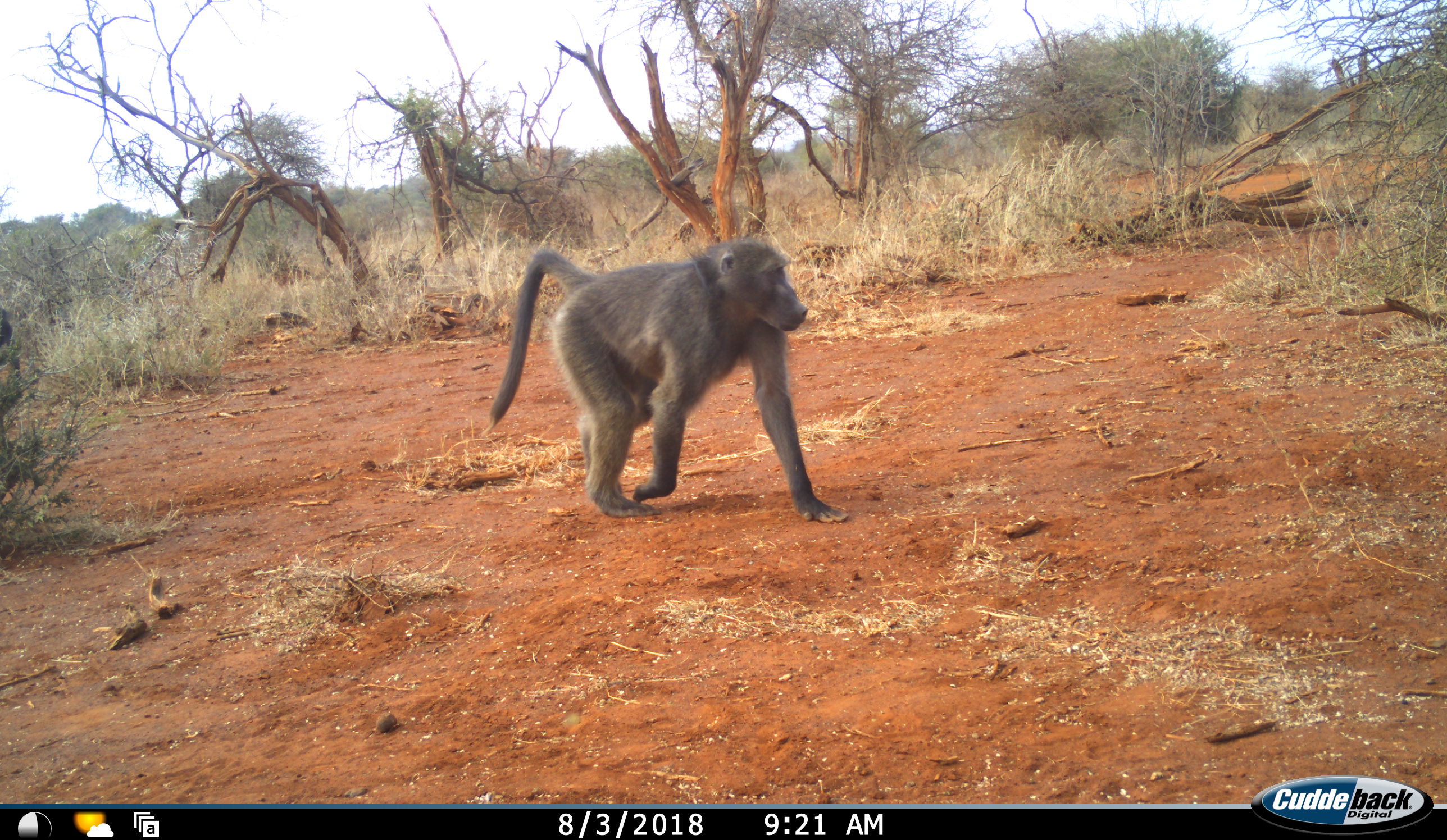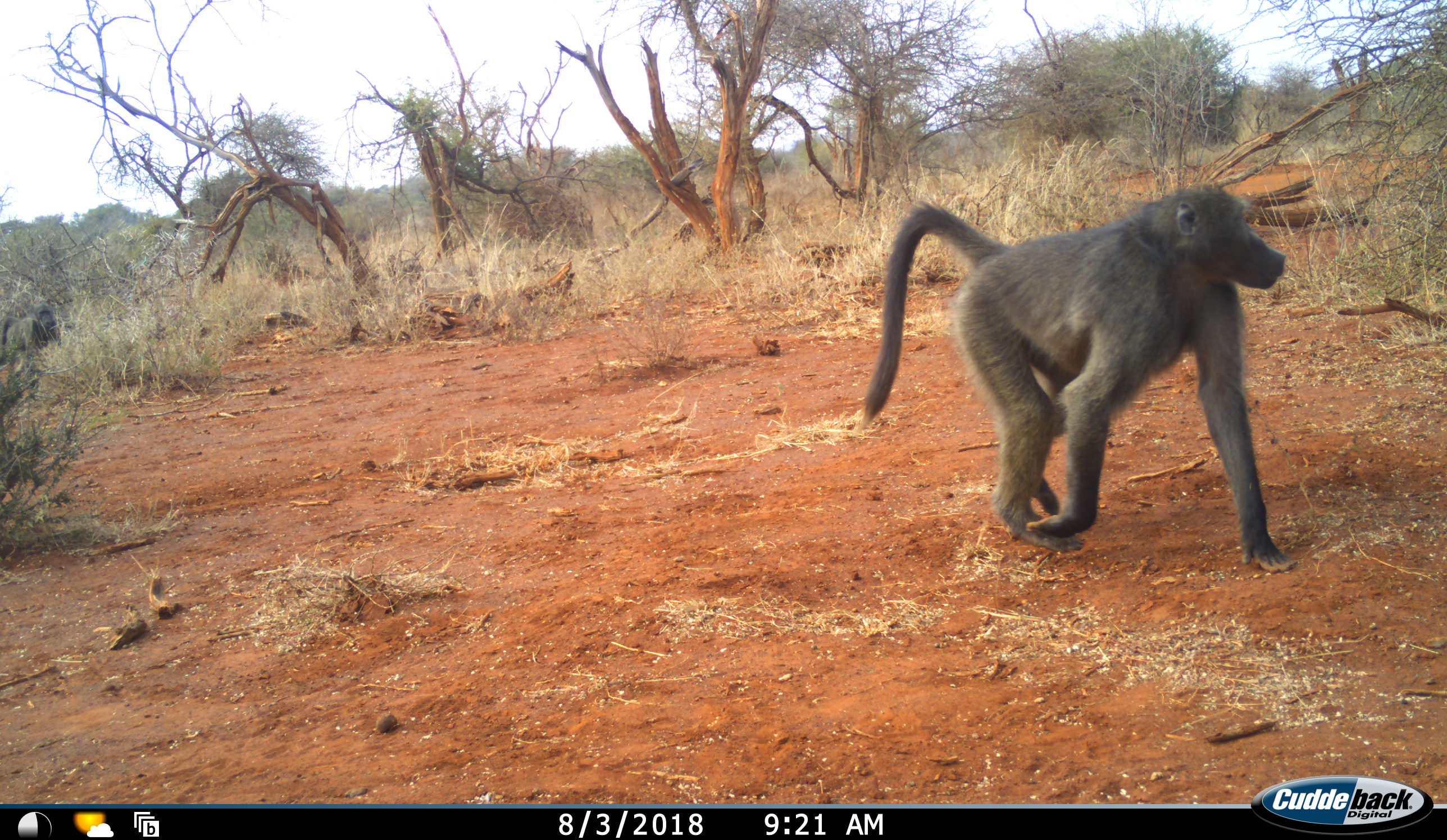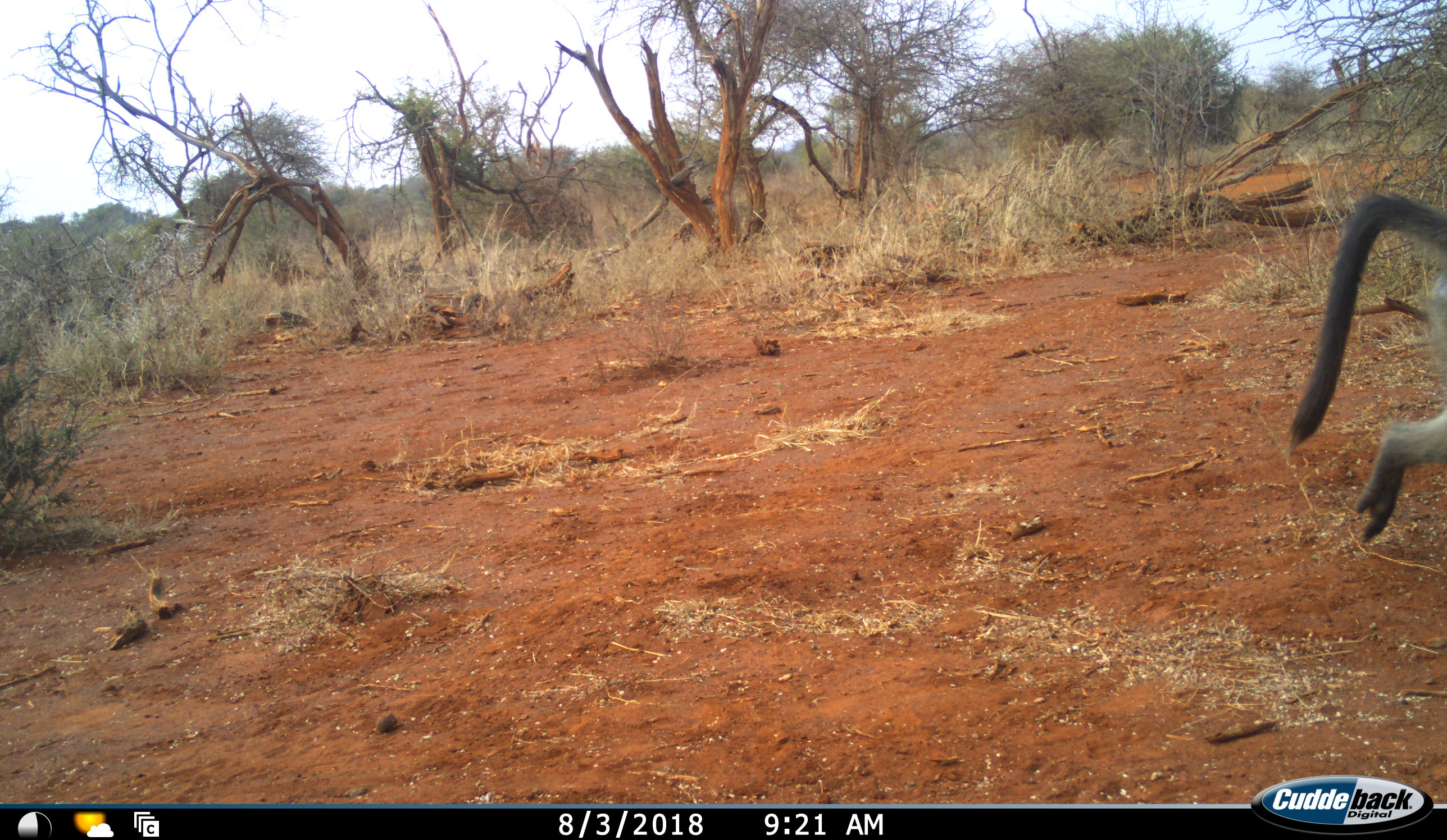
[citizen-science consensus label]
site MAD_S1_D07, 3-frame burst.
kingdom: Animalia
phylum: Chordata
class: Mammalia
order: Primates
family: Cercopithecidae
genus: Papio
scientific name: Papio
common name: baboon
Baboon (Papio), count 2. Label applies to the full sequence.